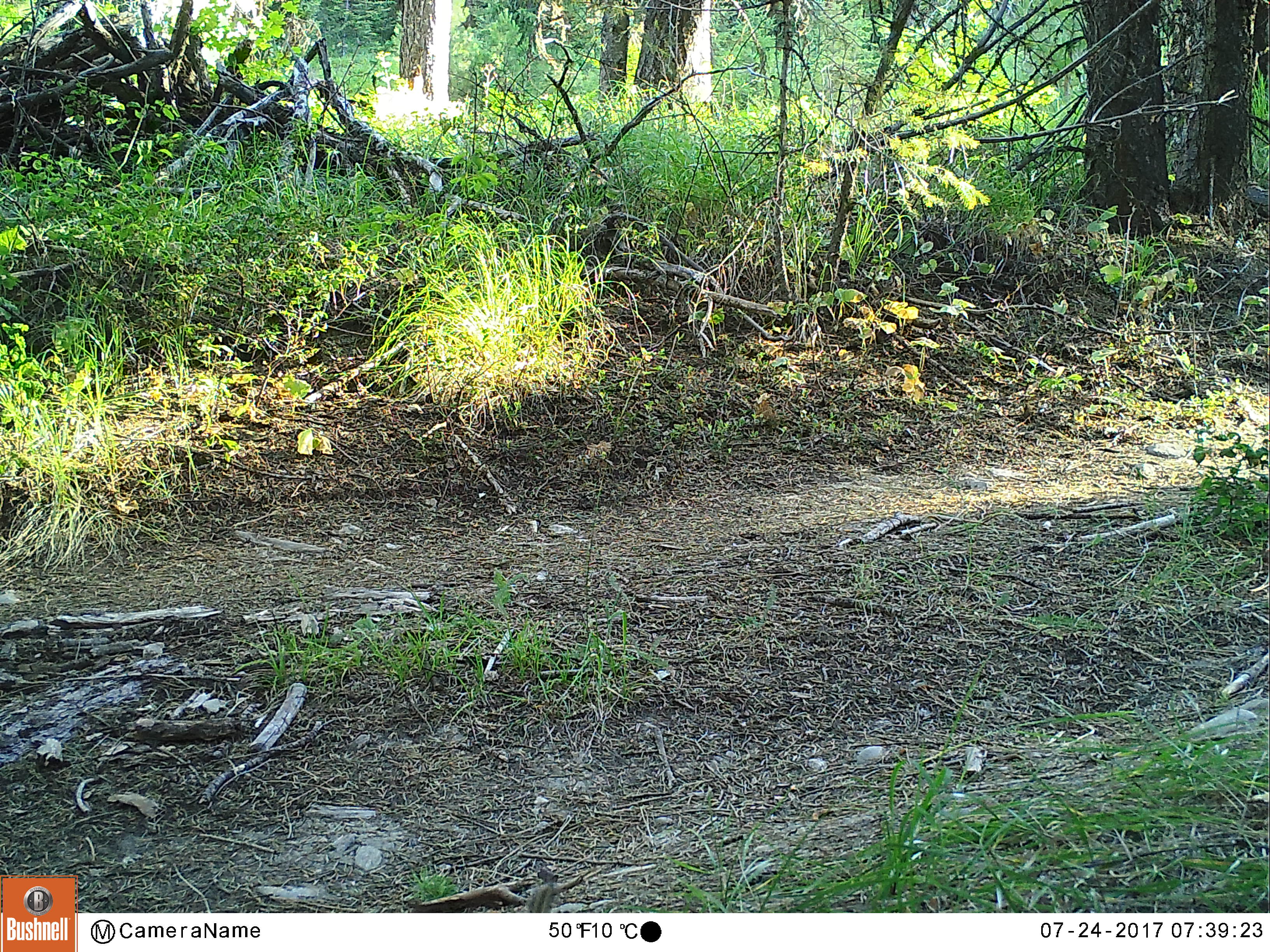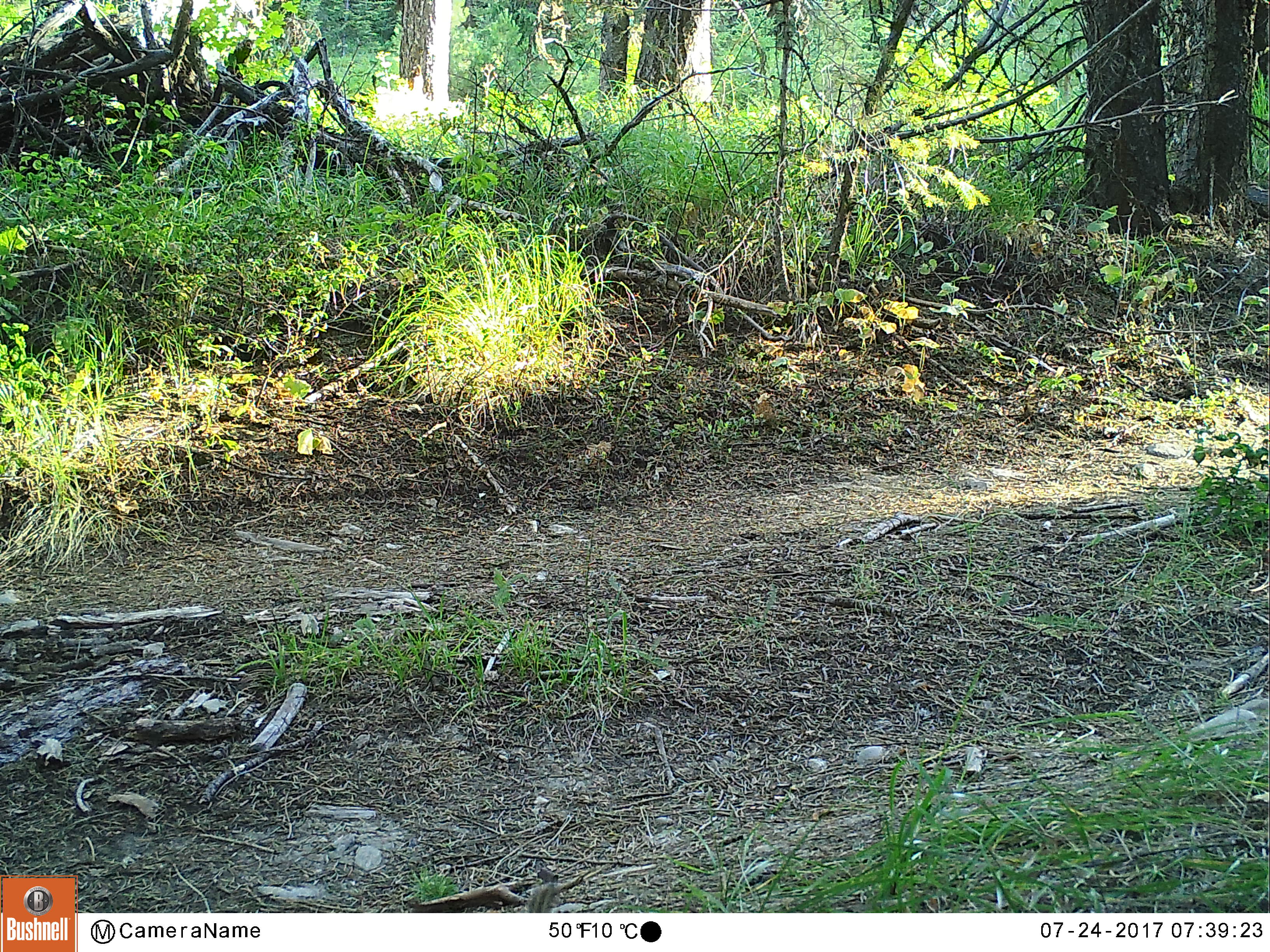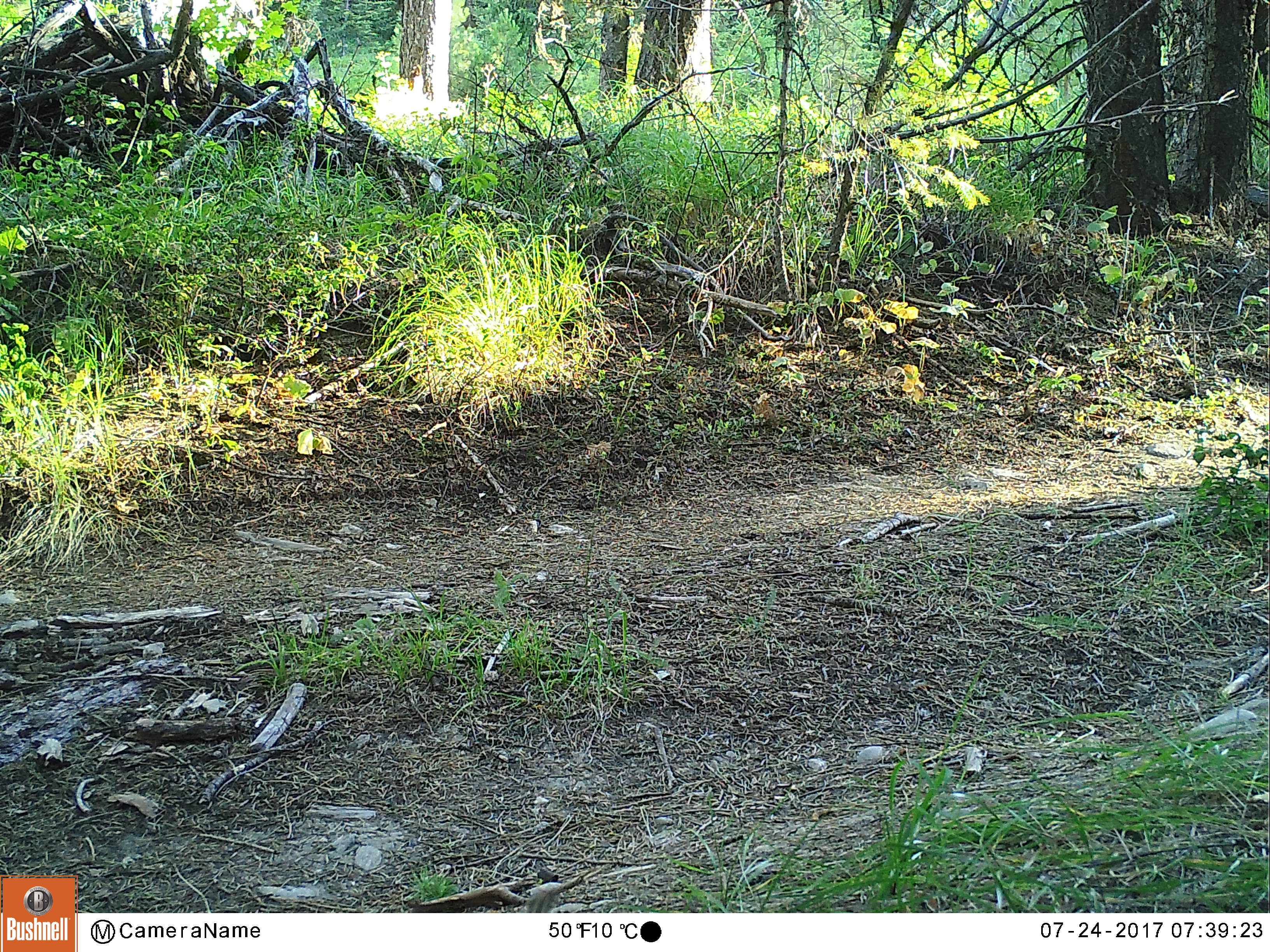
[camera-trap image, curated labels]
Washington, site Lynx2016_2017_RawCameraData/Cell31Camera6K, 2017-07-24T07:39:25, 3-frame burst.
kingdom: Animalia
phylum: Chordata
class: Mammalia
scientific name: Mammalia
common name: small mammal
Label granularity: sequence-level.